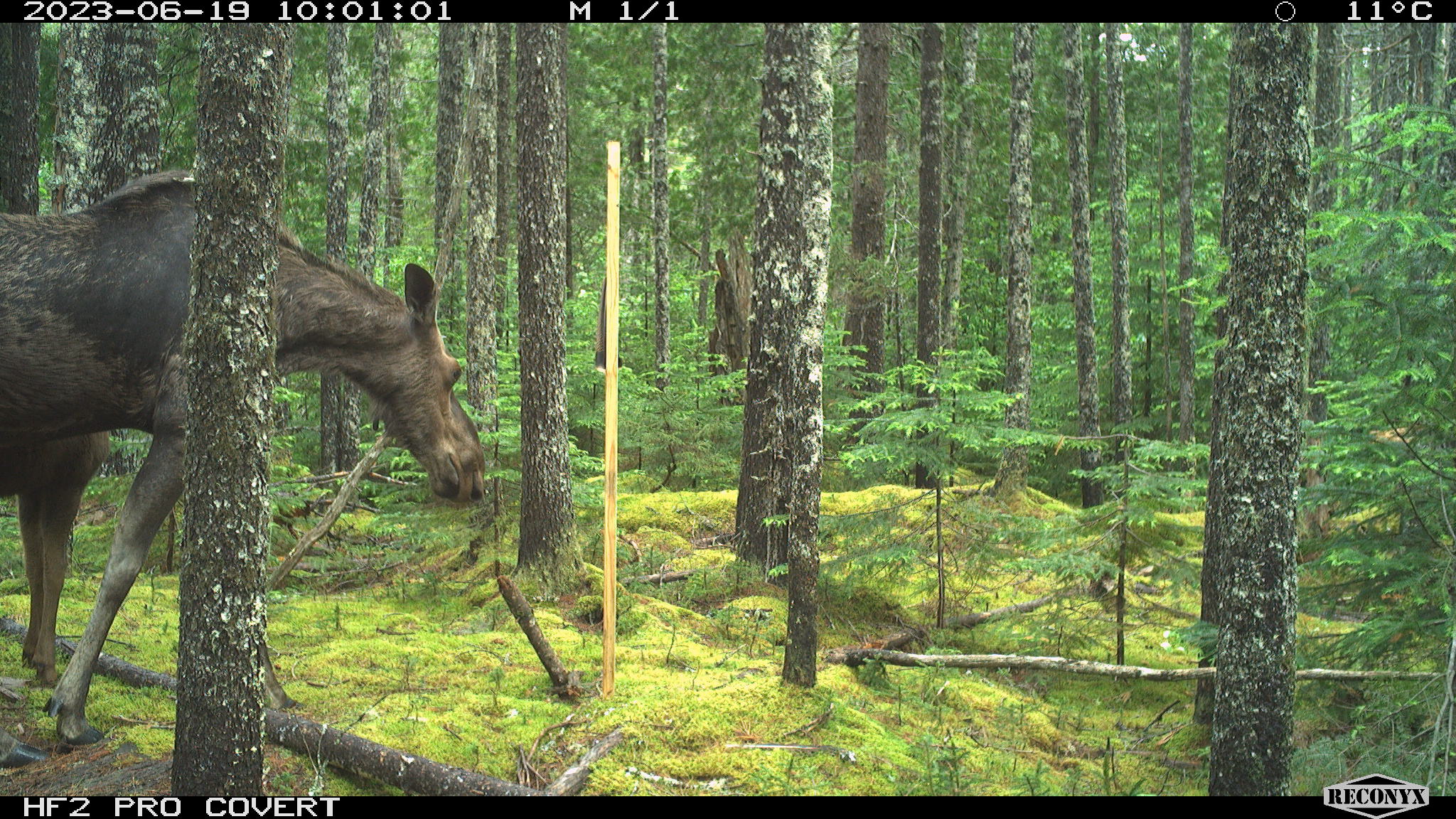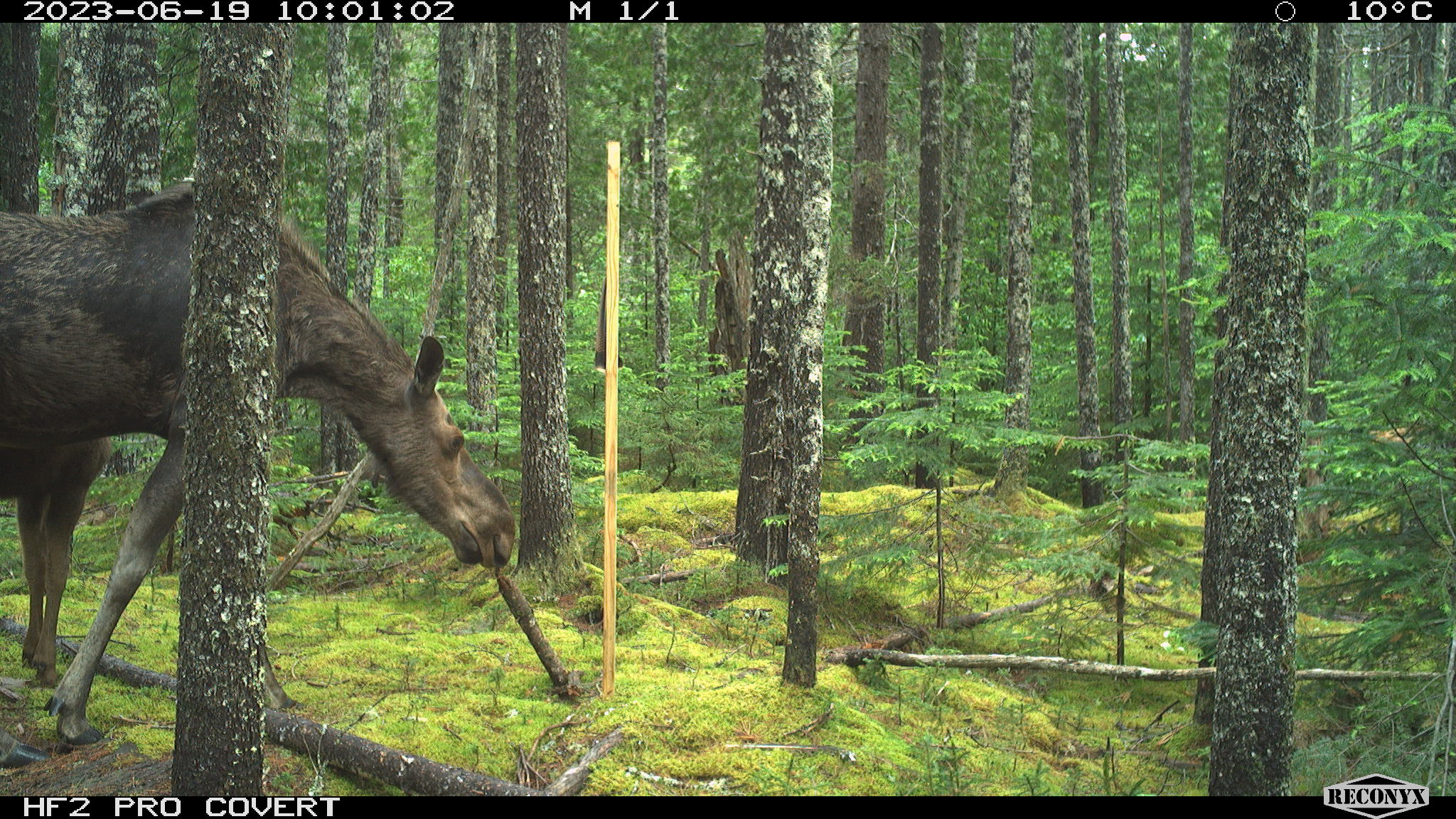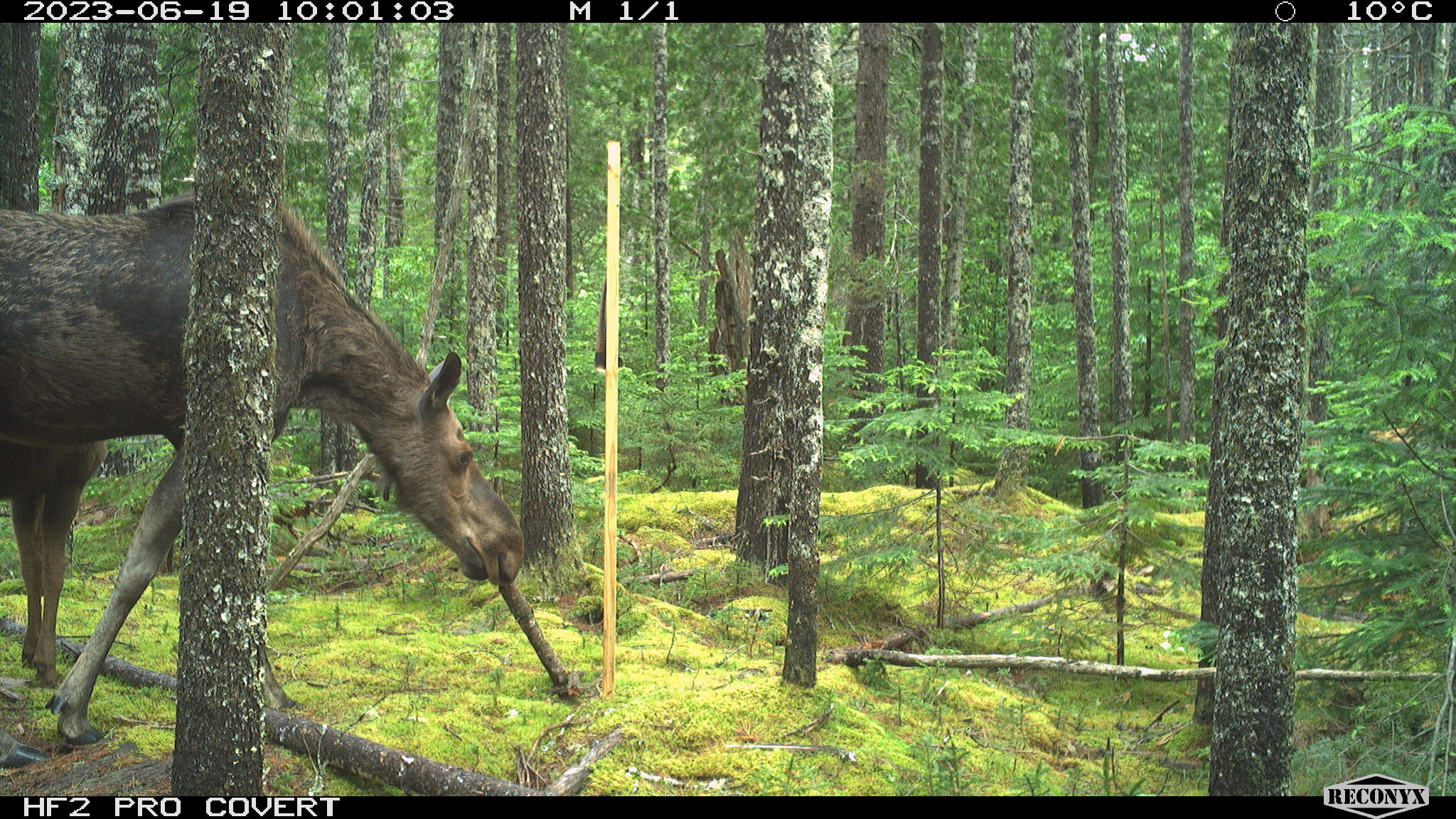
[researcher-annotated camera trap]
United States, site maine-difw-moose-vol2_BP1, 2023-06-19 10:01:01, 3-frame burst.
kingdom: Animalia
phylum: Chordata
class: Mammalia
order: Artiodactyla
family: Cervidae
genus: Alces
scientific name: Alces alces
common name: moose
Moose (Alces alces).